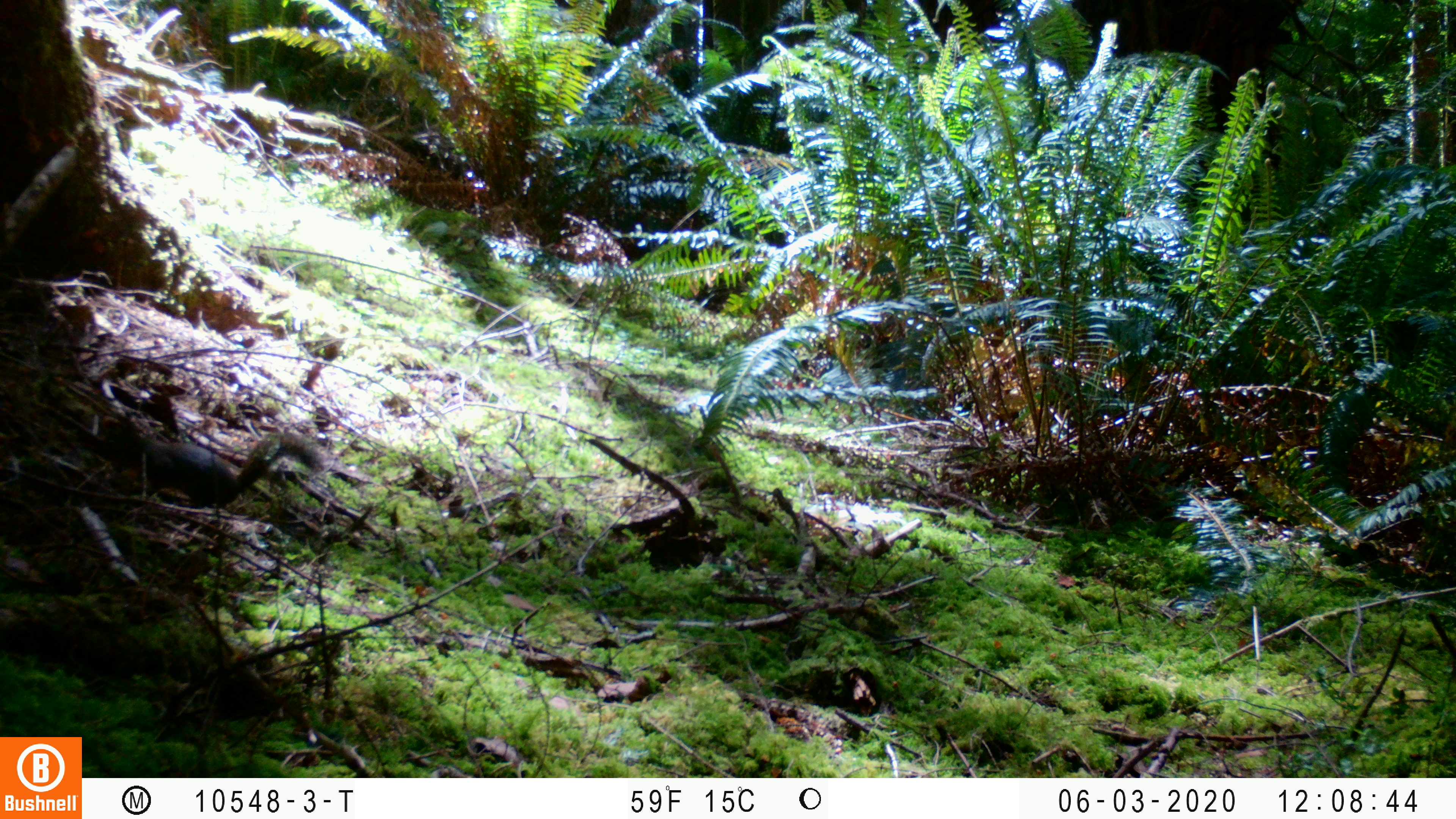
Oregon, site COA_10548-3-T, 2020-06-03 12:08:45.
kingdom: Animalia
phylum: Chordata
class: Mammalia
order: Rodentia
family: Sciuridae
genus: Tamiasciurus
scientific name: Tamiasciurus douglasii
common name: douglas squirrel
Douglas squirrel (Tamiasciurus douglasii).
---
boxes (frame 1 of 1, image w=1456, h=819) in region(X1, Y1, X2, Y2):
douglas squirrel: region(96, 415, 328, 507)